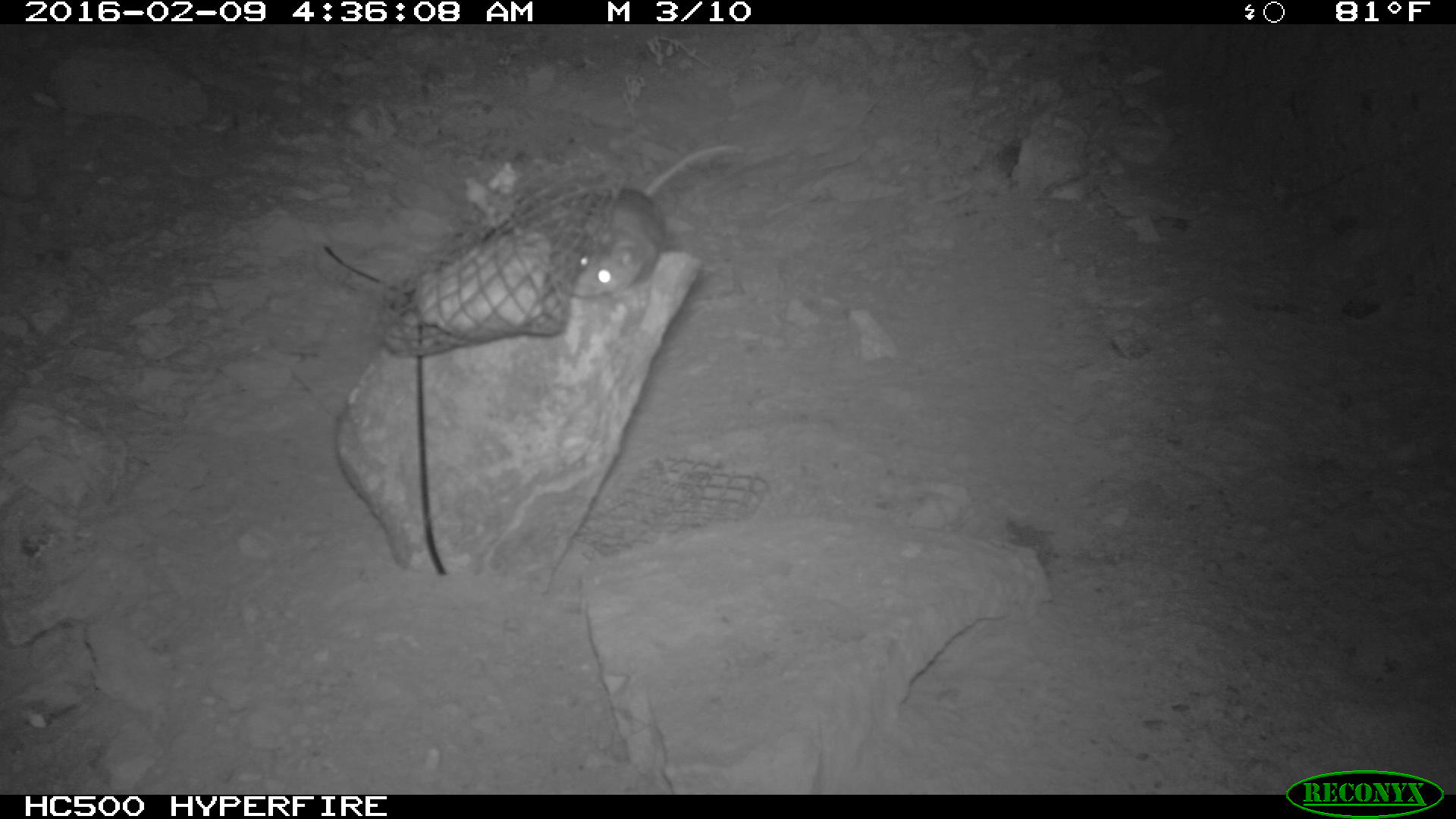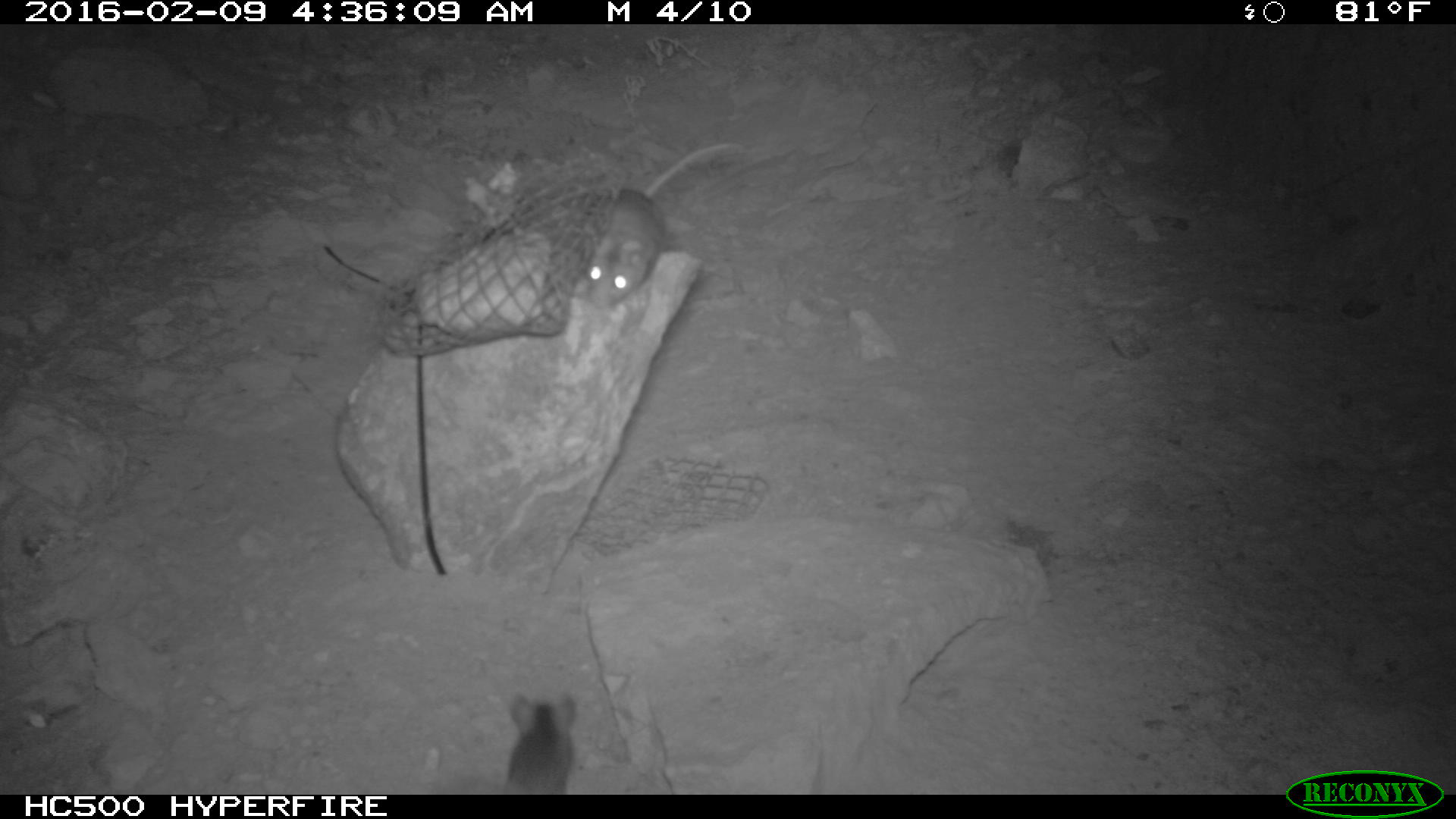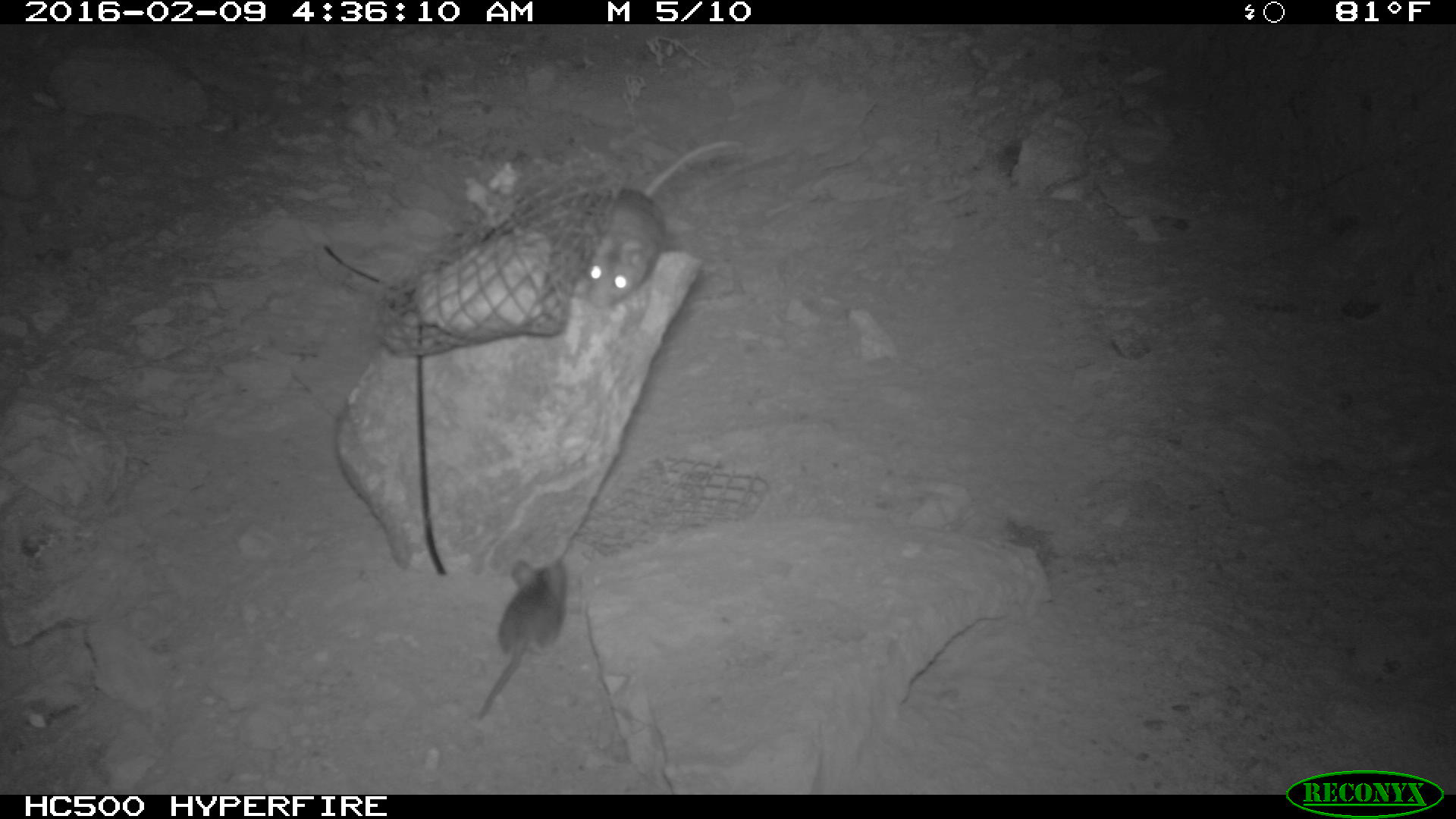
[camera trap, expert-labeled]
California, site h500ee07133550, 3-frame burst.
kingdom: Animalia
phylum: Chordata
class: Mammalia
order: Rodentia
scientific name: Rodentia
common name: rodent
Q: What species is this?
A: Rodent (Rodentia).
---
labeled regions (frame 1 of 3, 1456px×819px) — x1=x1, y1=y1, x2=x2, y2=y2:
rodent: x1=567, y1=143, x2=754, y2=295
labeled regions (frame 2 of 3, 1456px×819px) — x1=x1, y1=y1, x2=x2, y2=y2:
rodent: x1=585, y1=143, x2=730, y2=304; x1=500, y1=688, x2=578, y2=794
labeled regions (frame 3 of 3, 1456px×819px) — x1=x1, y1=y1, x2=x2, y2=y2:
rodent: x1=571, y1=140, x2=745, y2=308; x1=475, y1=558, x2=566, y2=722